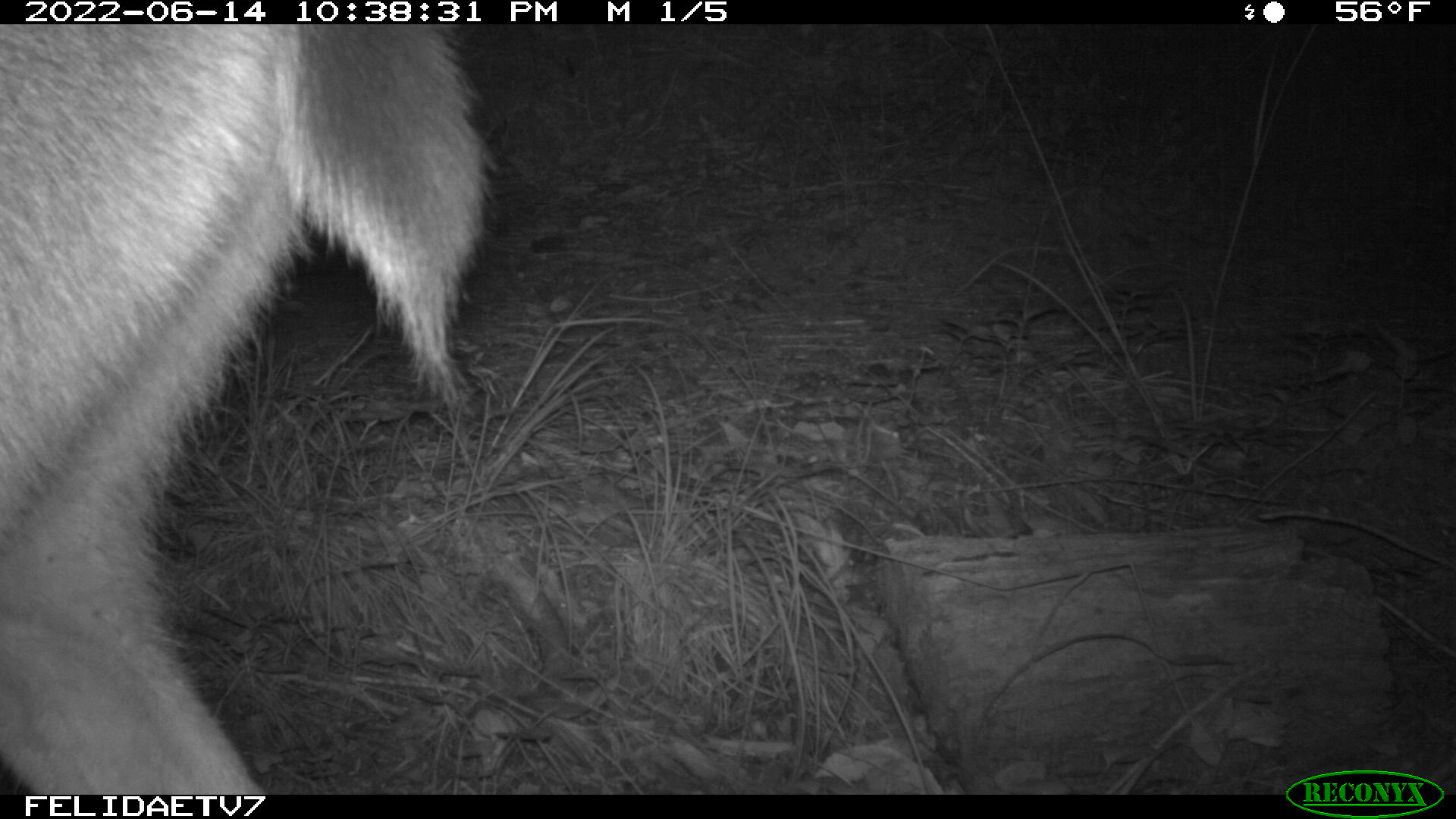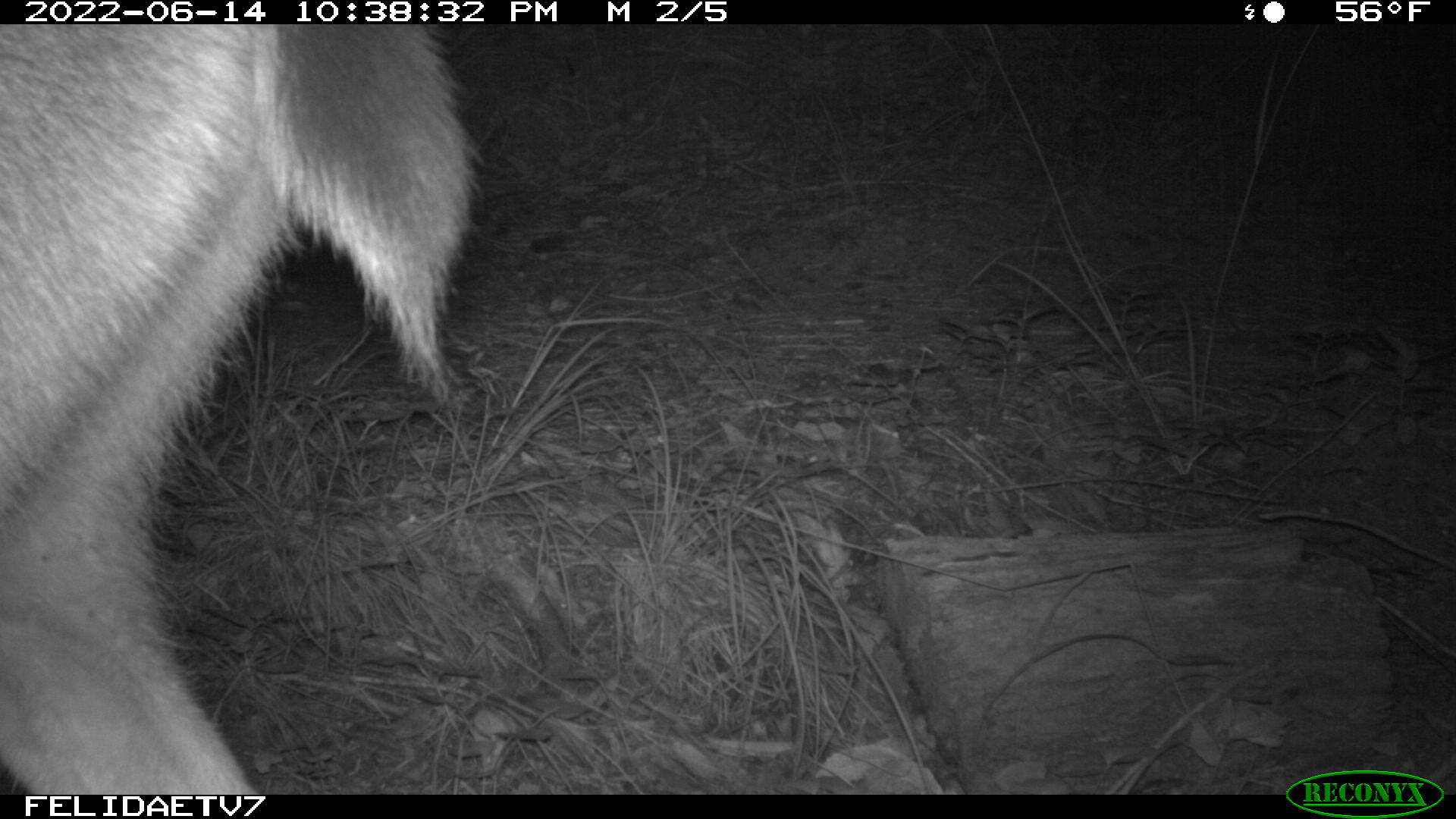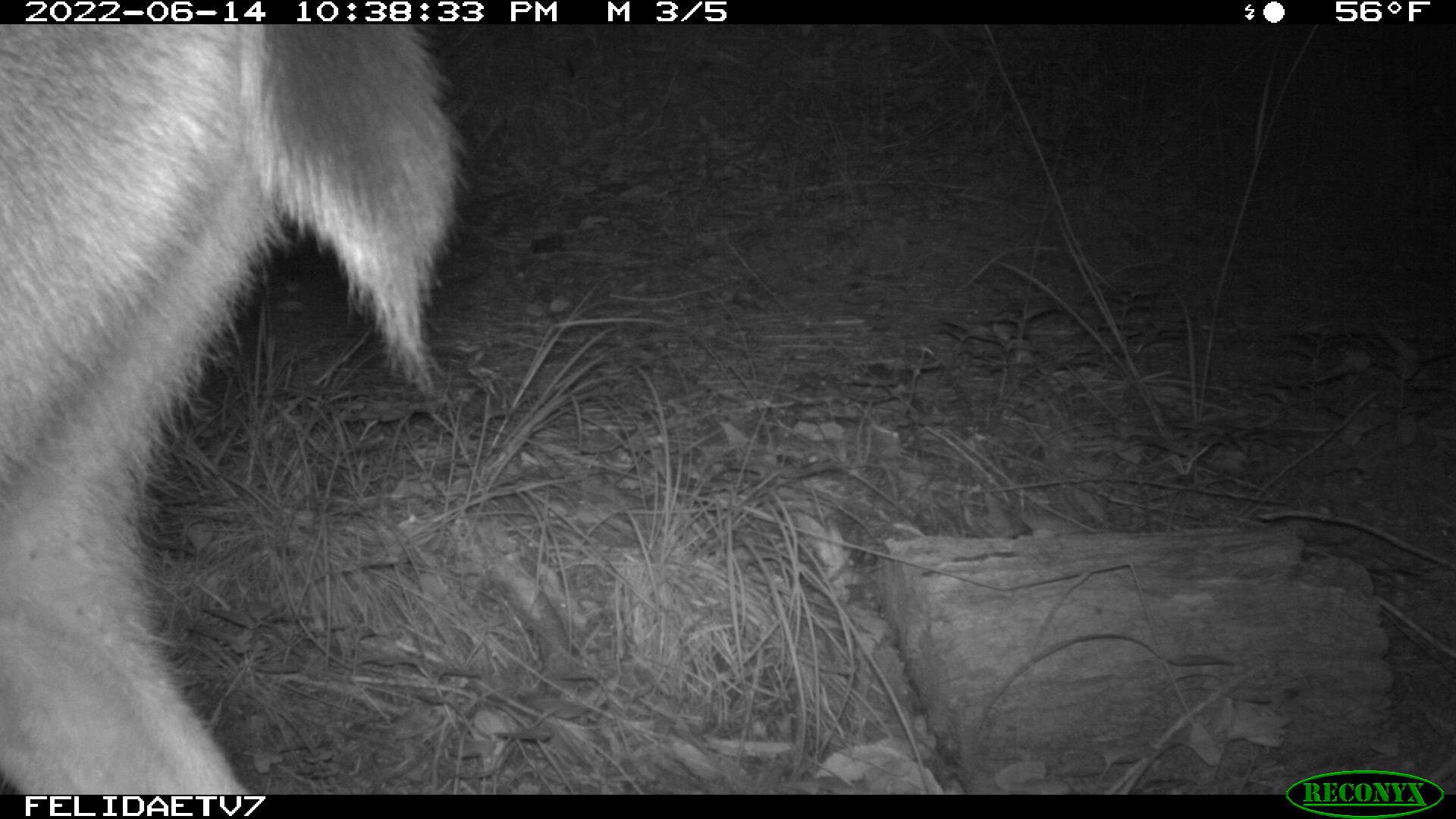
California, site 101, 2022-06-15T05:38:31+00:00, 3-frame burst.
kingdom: Animalia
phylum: Chordata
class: Mammalia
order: Artiodactyla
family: Cervidae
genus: Odocoileus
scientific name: Odocoileus hemionus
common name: mule deer